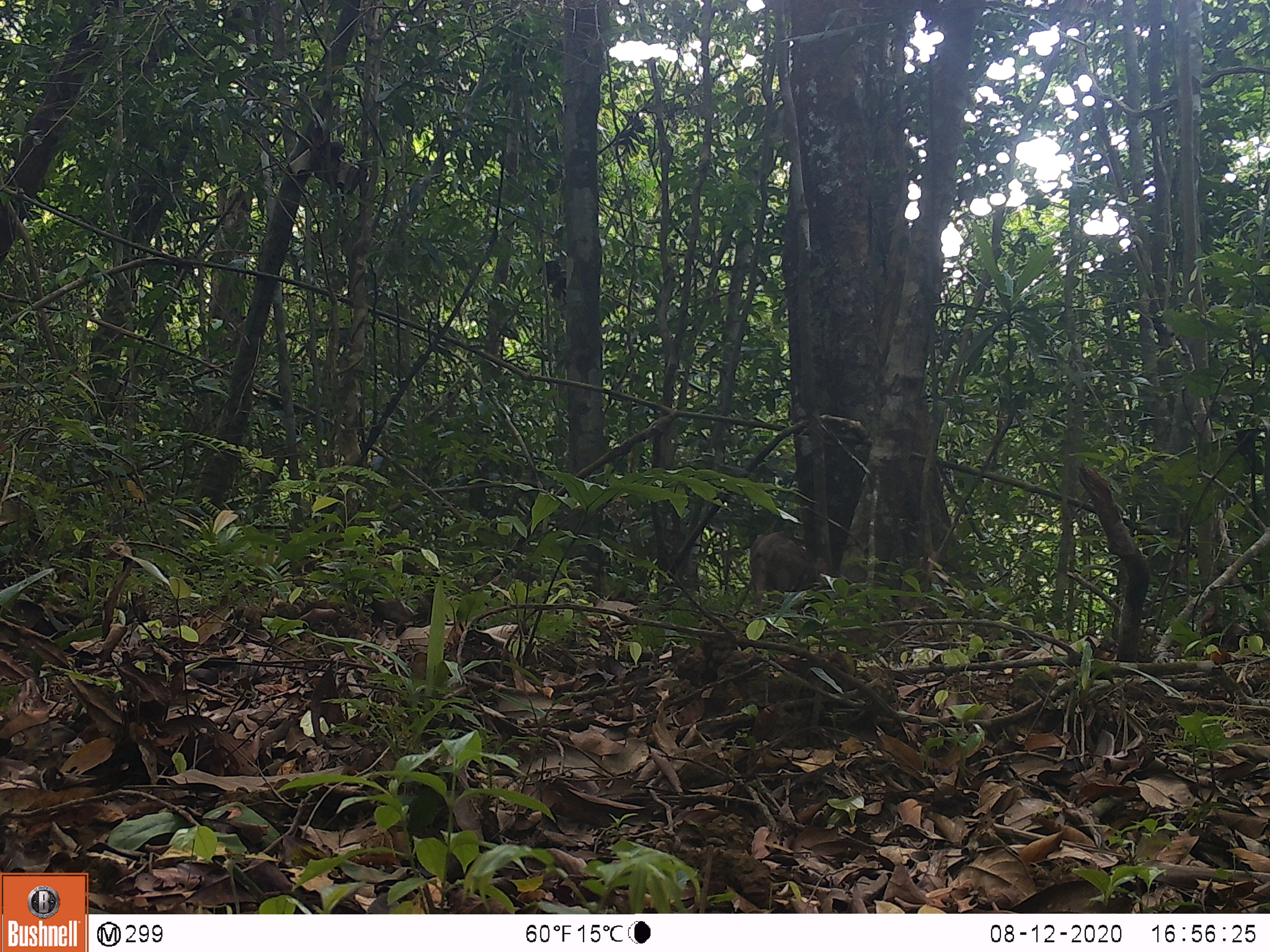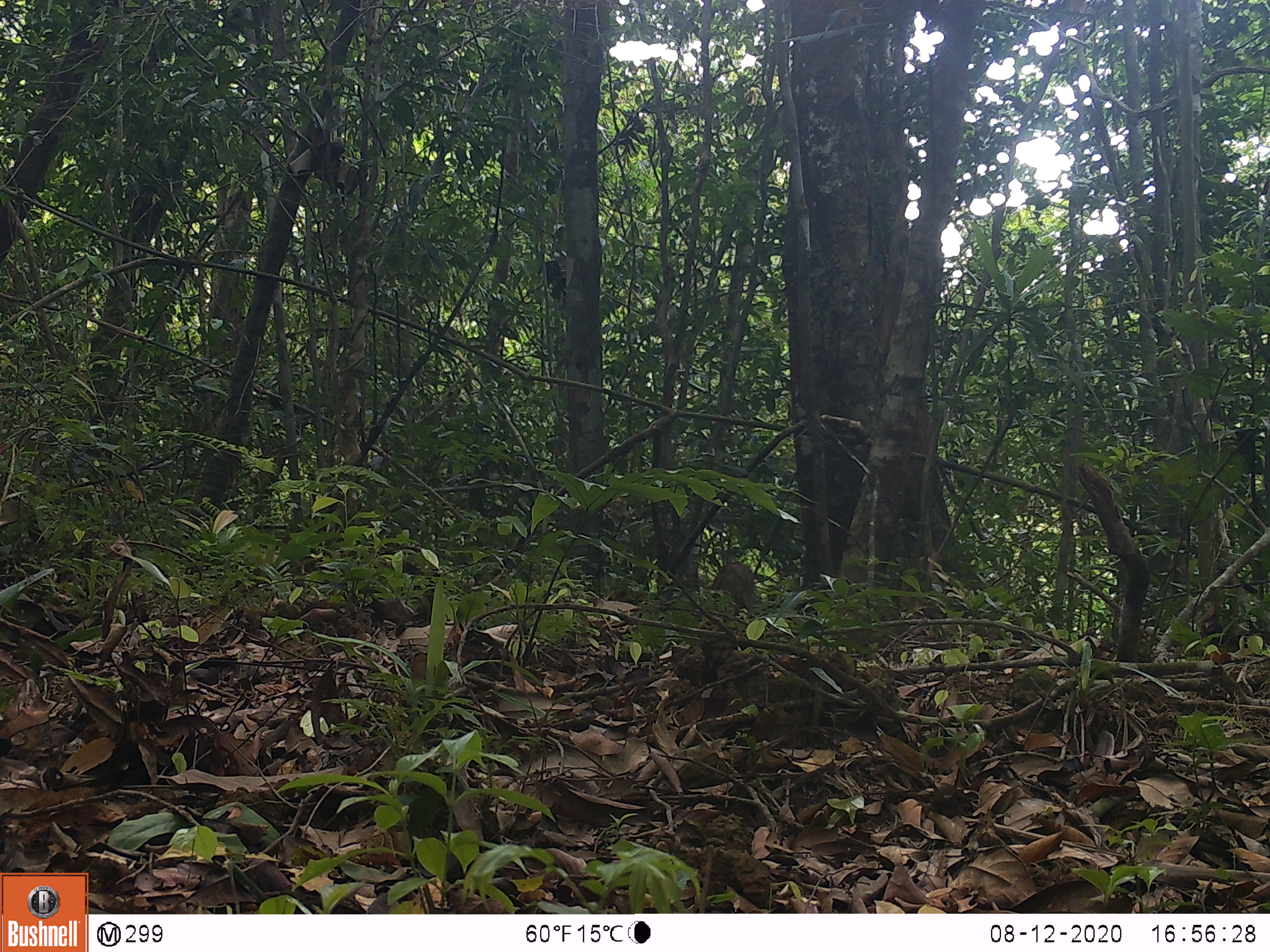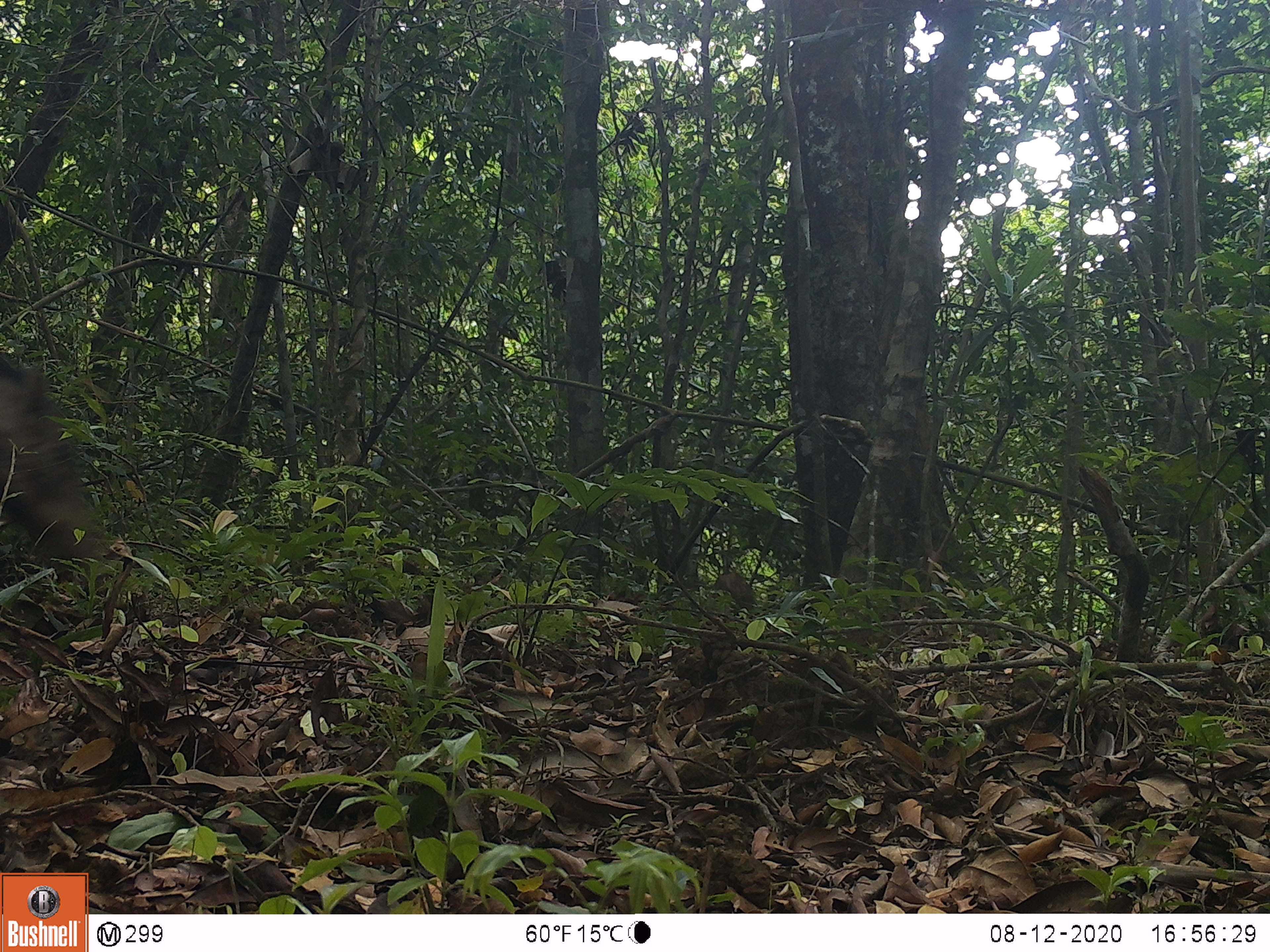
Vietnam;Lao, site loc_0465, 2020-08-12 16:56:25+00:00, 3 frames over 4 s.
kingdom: Animalia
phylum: Chordata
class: Mammalia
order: Artiodactyla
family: Suidae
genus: Sus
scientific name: Sus scrofa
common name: eurasian wild pig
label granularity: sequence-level